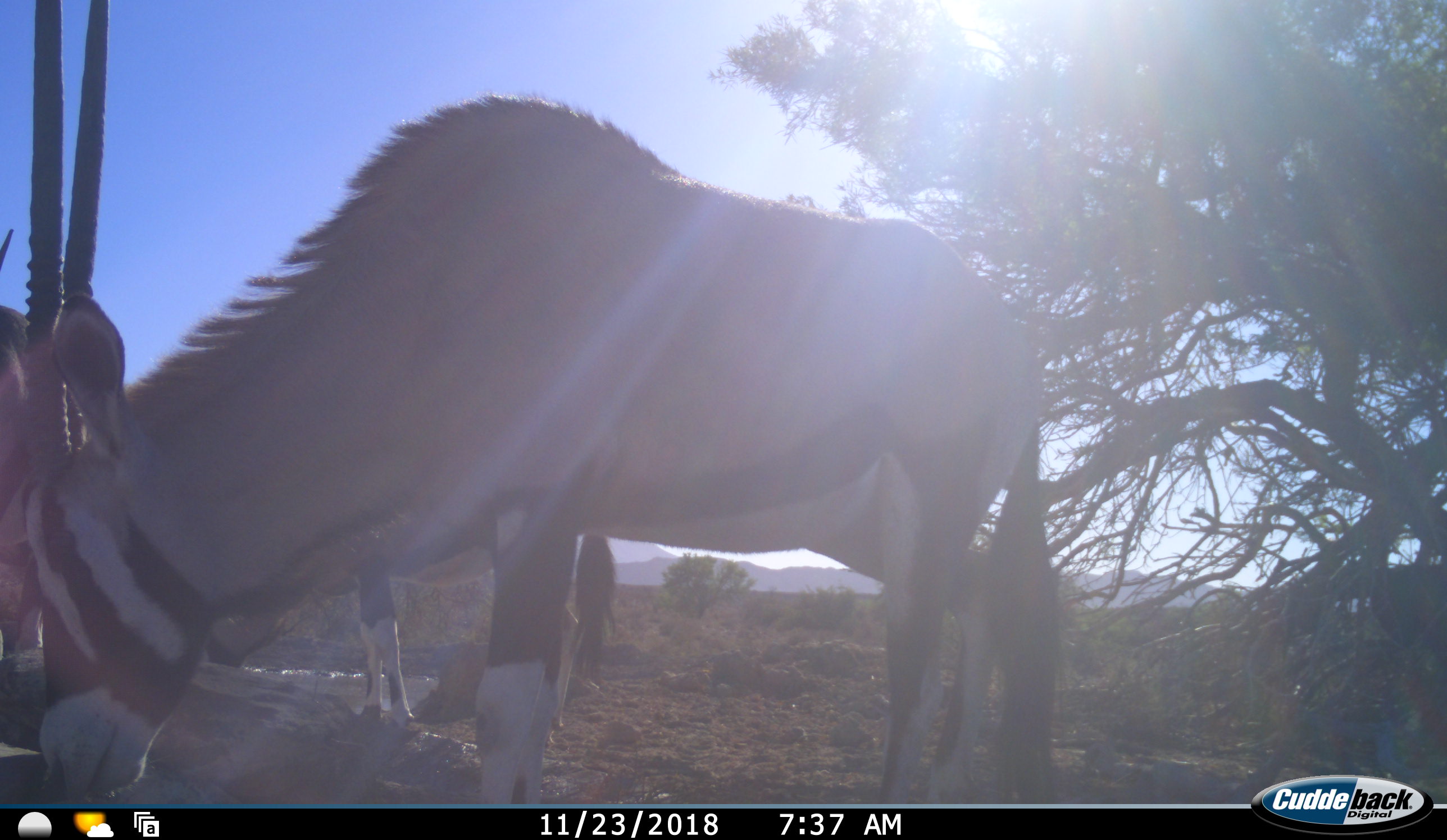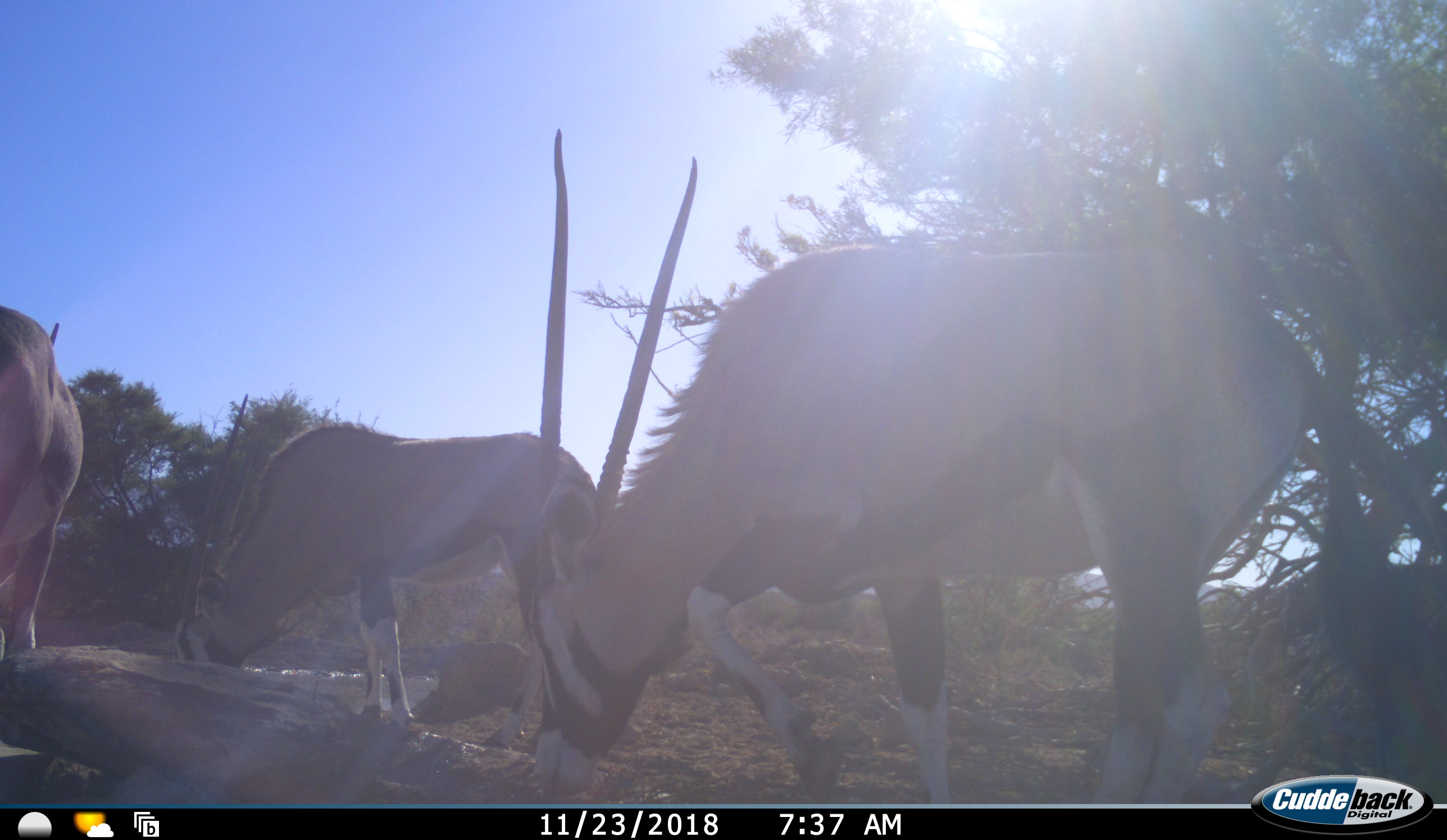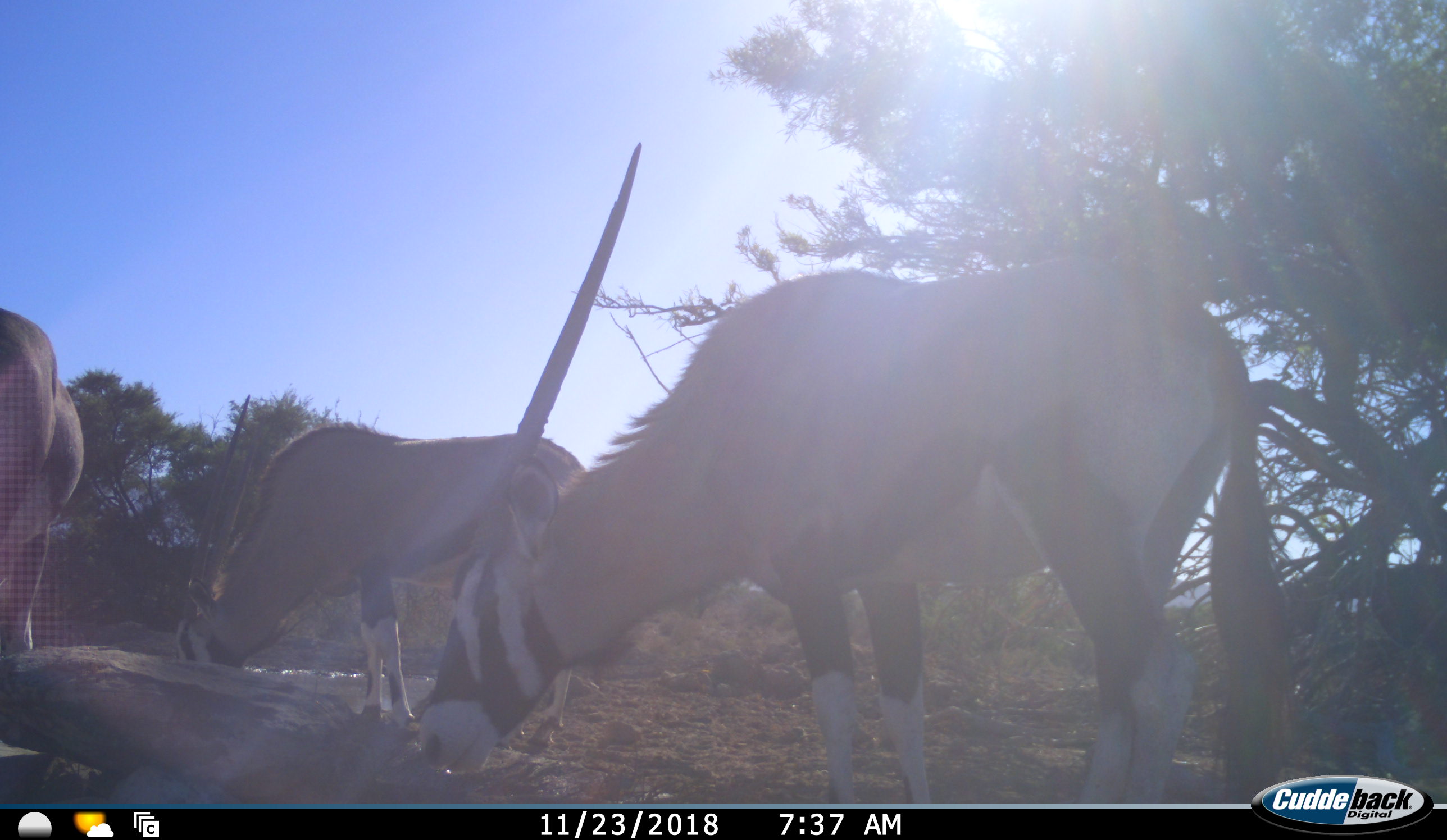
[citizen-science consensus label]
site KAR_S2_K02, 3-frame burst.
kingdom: Animalia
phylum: Chordata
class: Mammalia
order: Artiodactyla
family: Bovidae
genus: Oryx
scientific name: Oryx gazella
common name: gemsbok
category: oryx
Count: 3.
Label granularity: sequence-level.